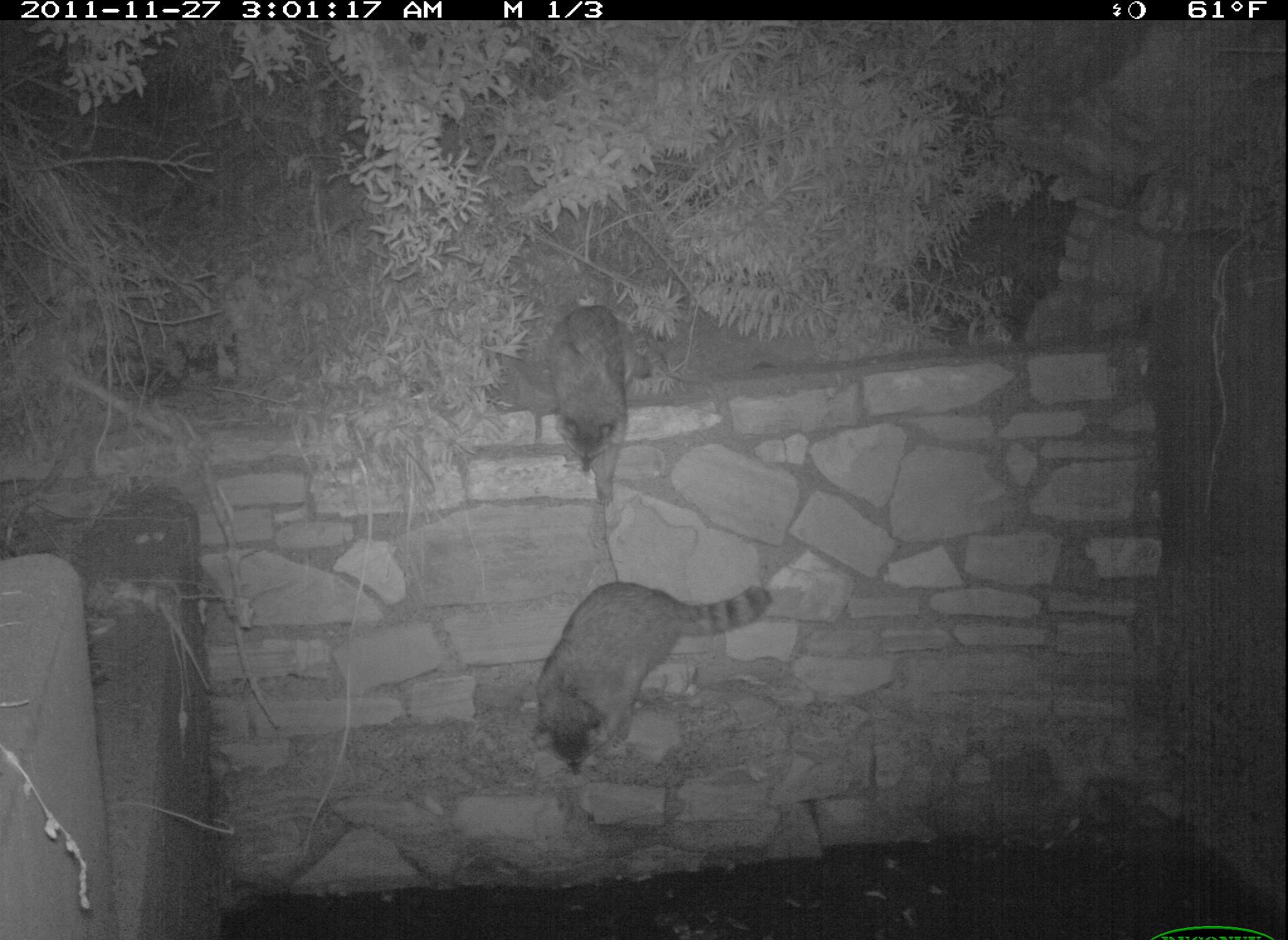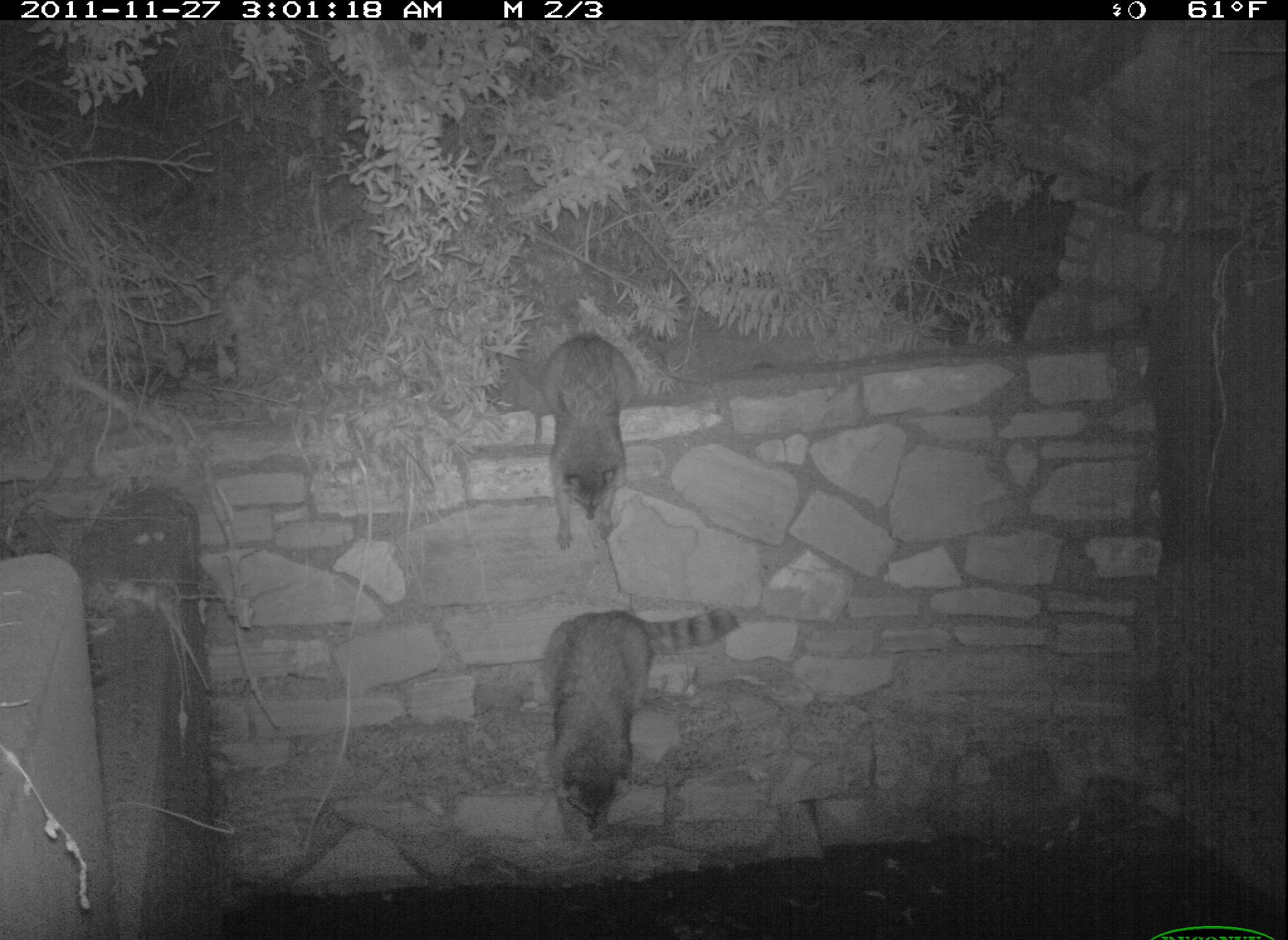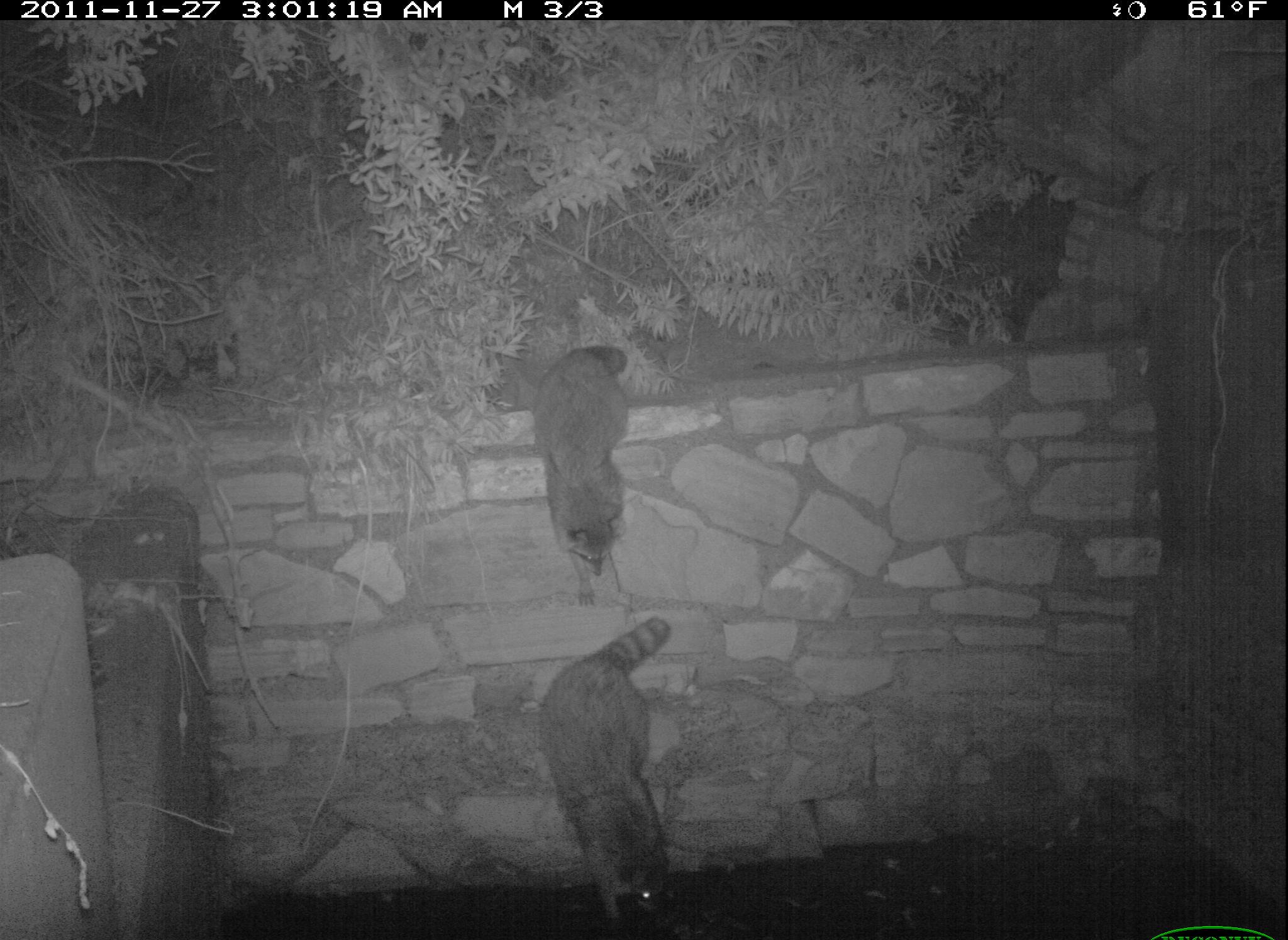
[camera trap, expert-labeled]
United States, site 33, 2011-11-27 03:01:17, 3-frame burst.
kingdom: Animalia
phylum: Chordata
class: Mammalia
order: Carnivora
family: Procyonidae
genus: Procyon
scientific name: Procyon lotor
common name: raccoon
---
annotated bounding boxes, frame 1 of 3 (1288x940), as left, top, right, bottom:
raccoon: 491, 554, 795, 789; 518, 288, 694, 522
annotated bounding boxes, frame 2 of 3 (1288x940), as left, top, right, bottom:
raccoon: 530, 596, 752, 850; 528, 312, 663, 556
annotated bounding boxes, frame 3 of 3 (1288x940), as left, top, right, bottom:
raccoon: 525, 614, 691, 936; 520, 337, 654, 617